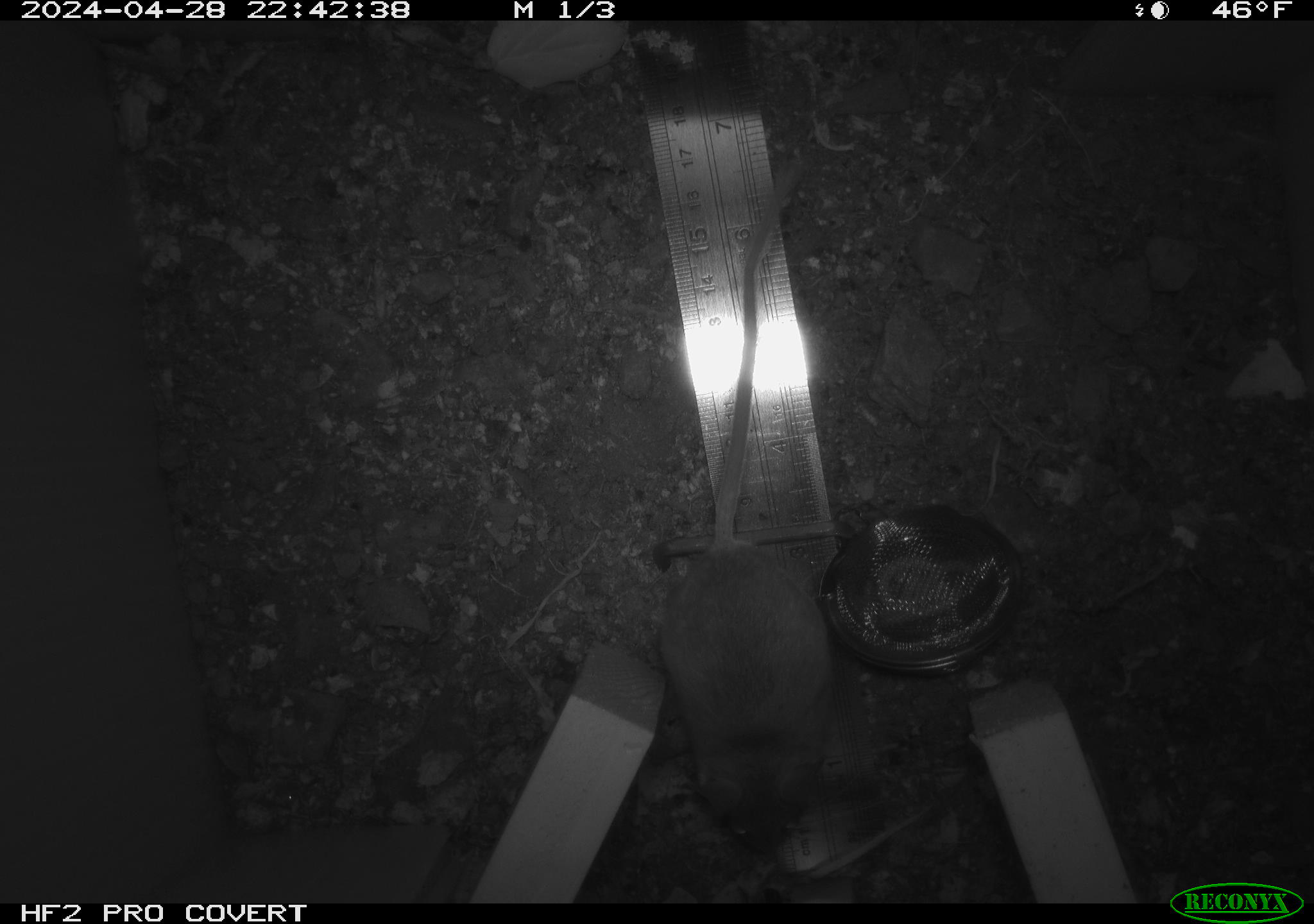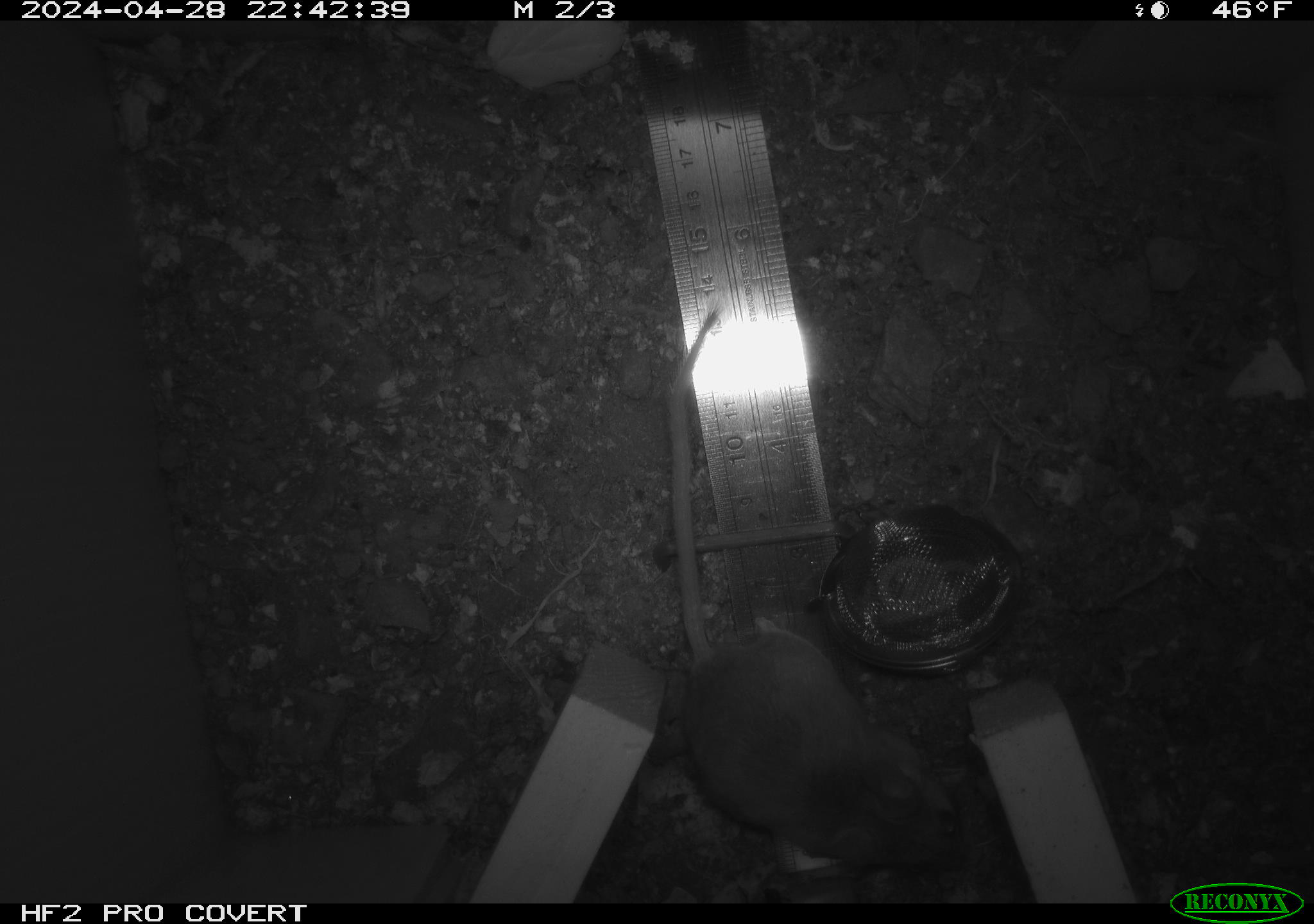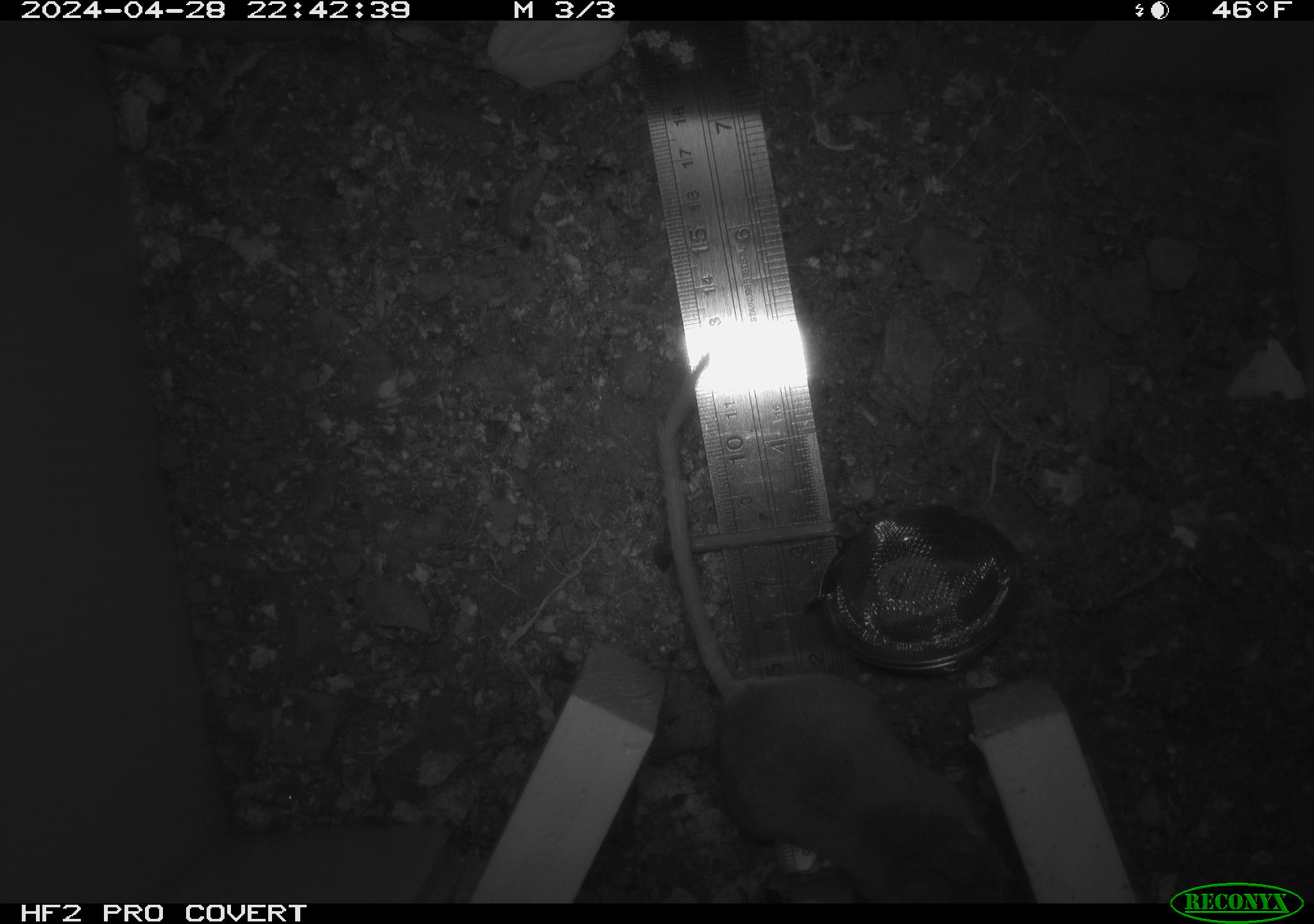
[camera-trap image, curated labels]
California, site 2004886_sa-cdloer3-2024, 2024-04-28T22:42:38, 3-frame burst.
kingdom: Animalia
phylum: Chordata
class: Mammalia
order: Rodentia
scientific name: Rodentia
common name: mouse species